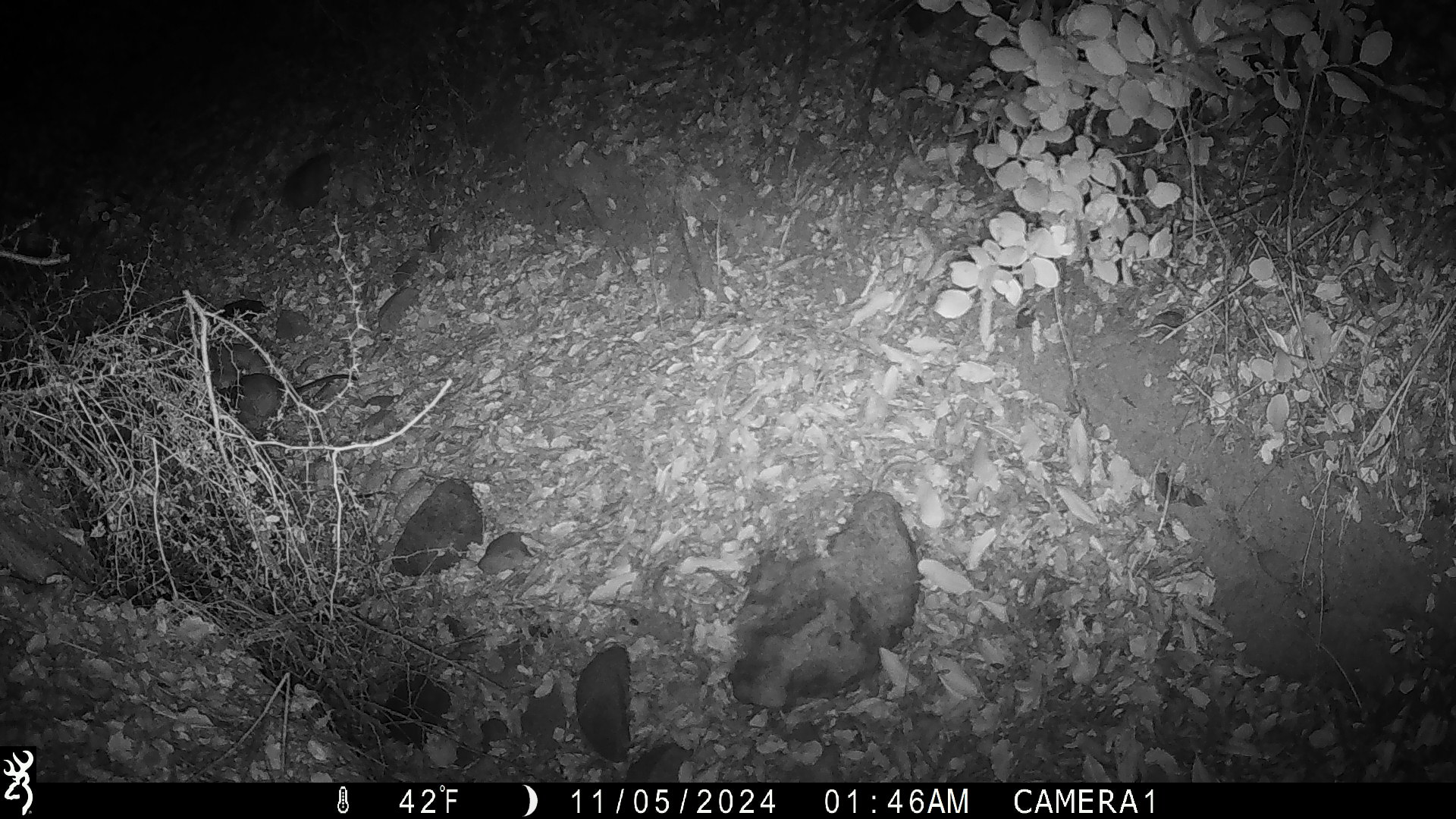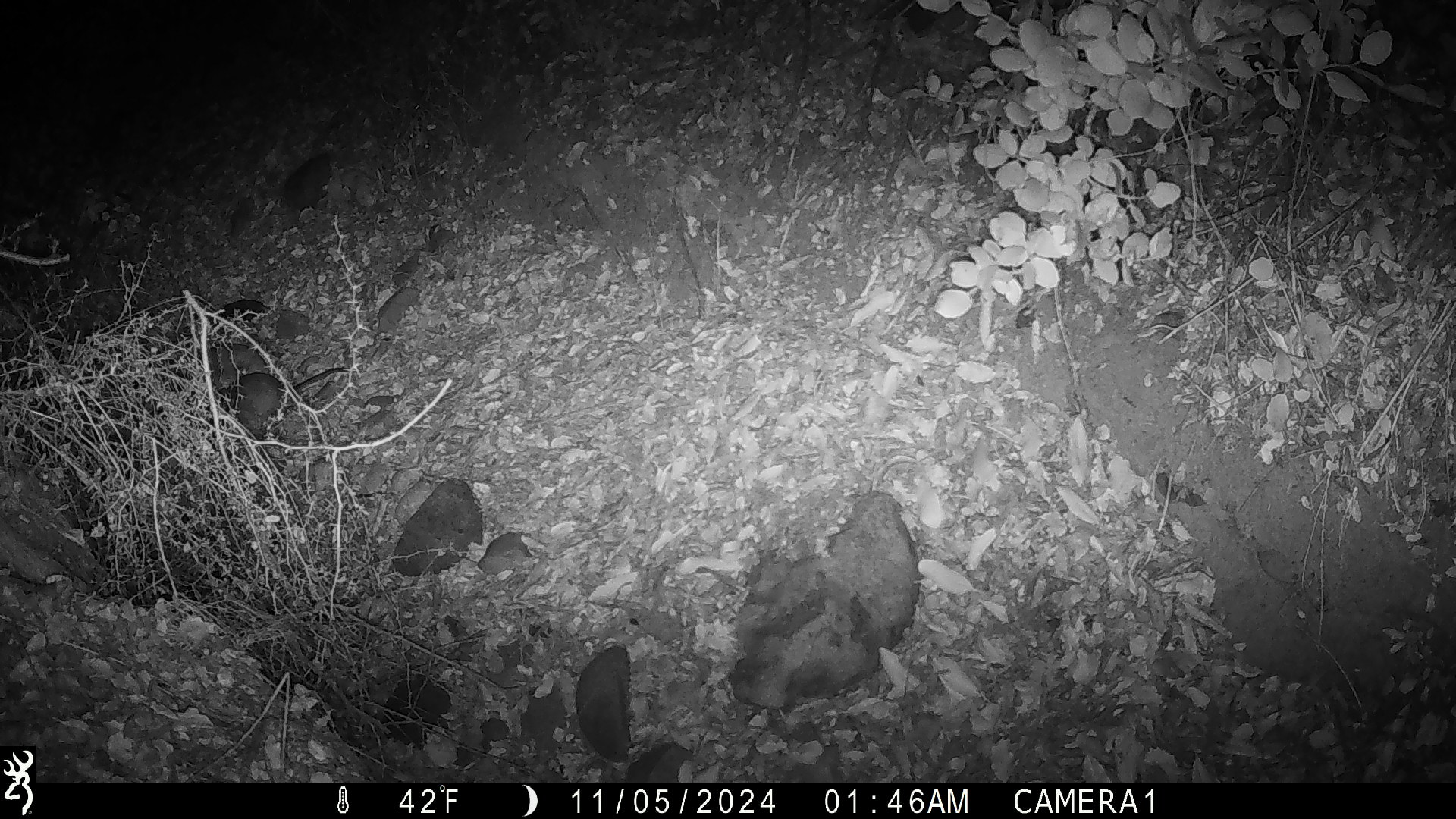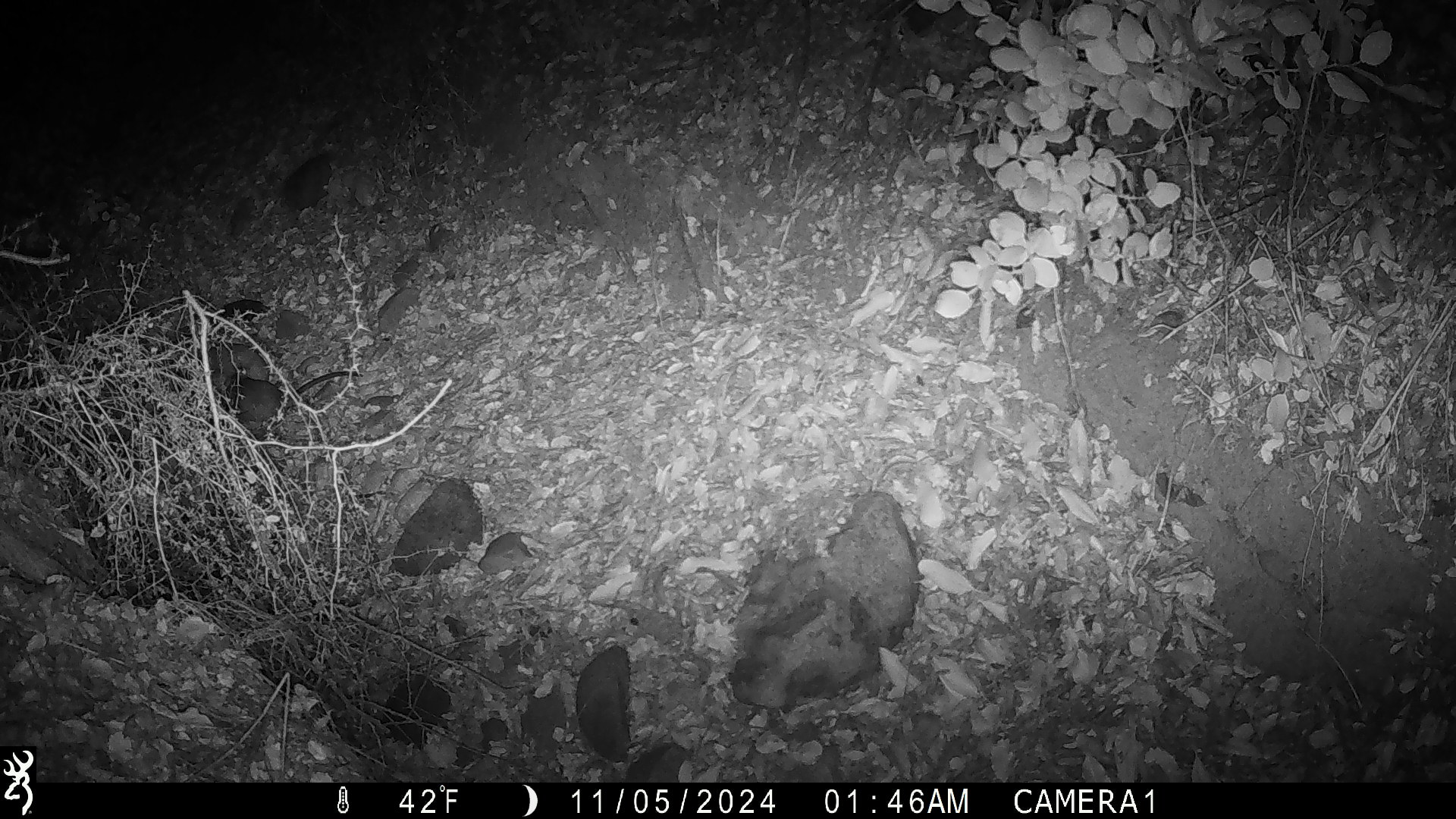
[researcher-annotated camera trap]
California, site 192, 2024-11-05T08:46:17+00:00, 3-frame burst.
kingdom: Animalia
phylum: Chordata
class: Mammalia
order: Rodentia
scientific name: Rodentia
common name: mouse or rat